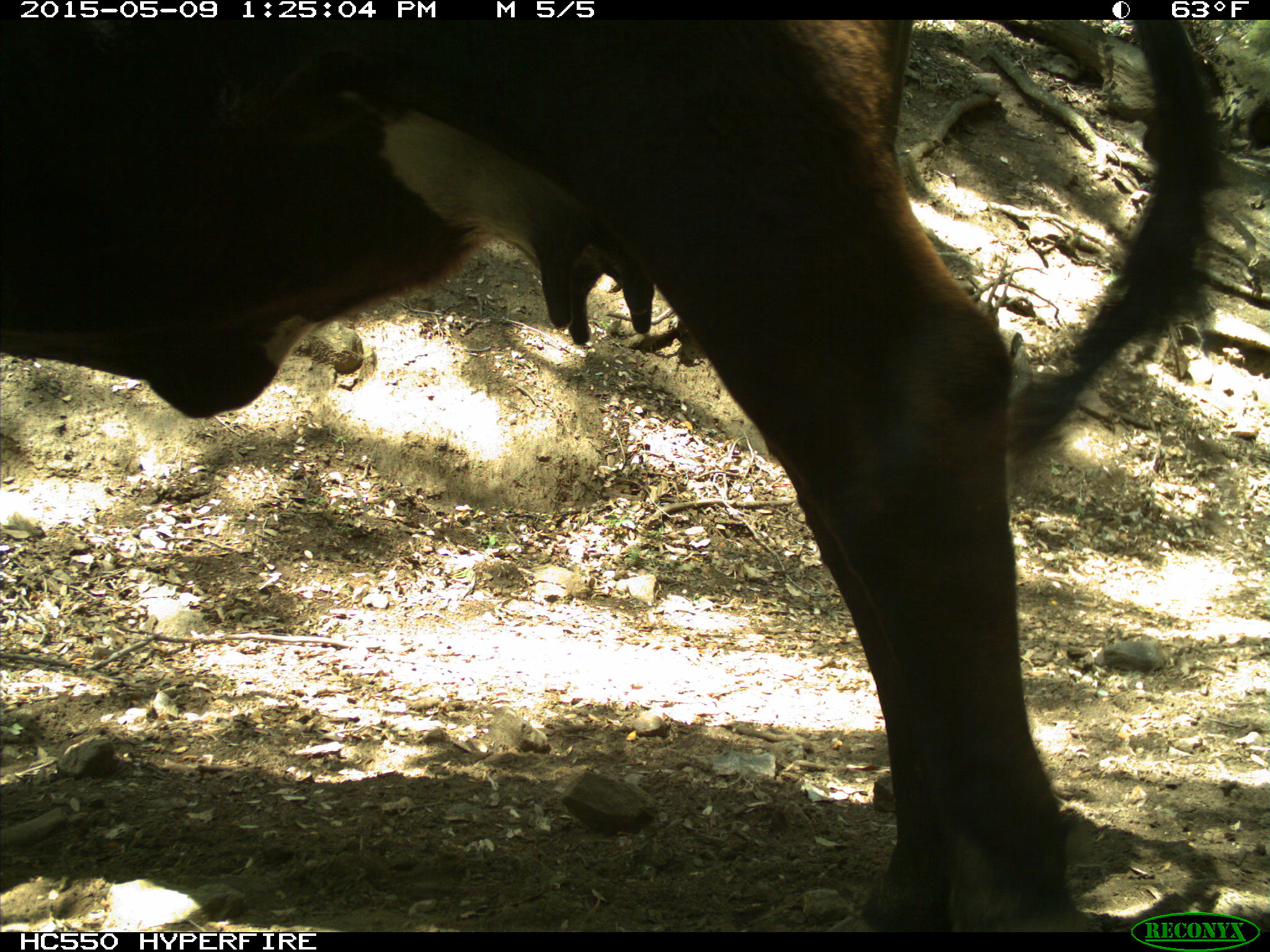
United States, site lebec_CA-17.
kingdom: Animalia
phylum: Chordata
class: Mammalia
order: Artiodactyla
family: Bovidae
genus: Bos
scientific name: Bos taurus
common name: domestic cow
Bos taurus (domestic cow).